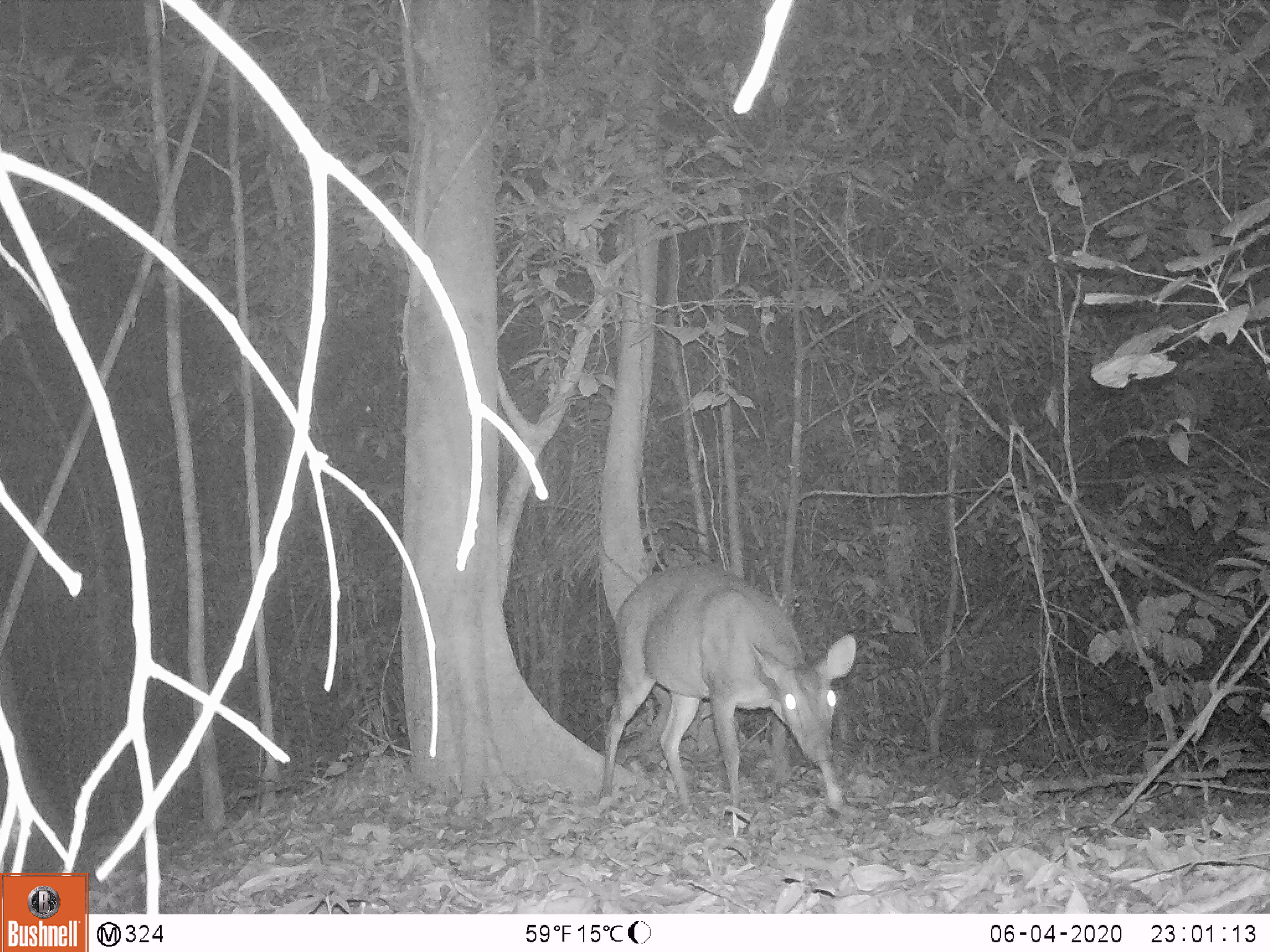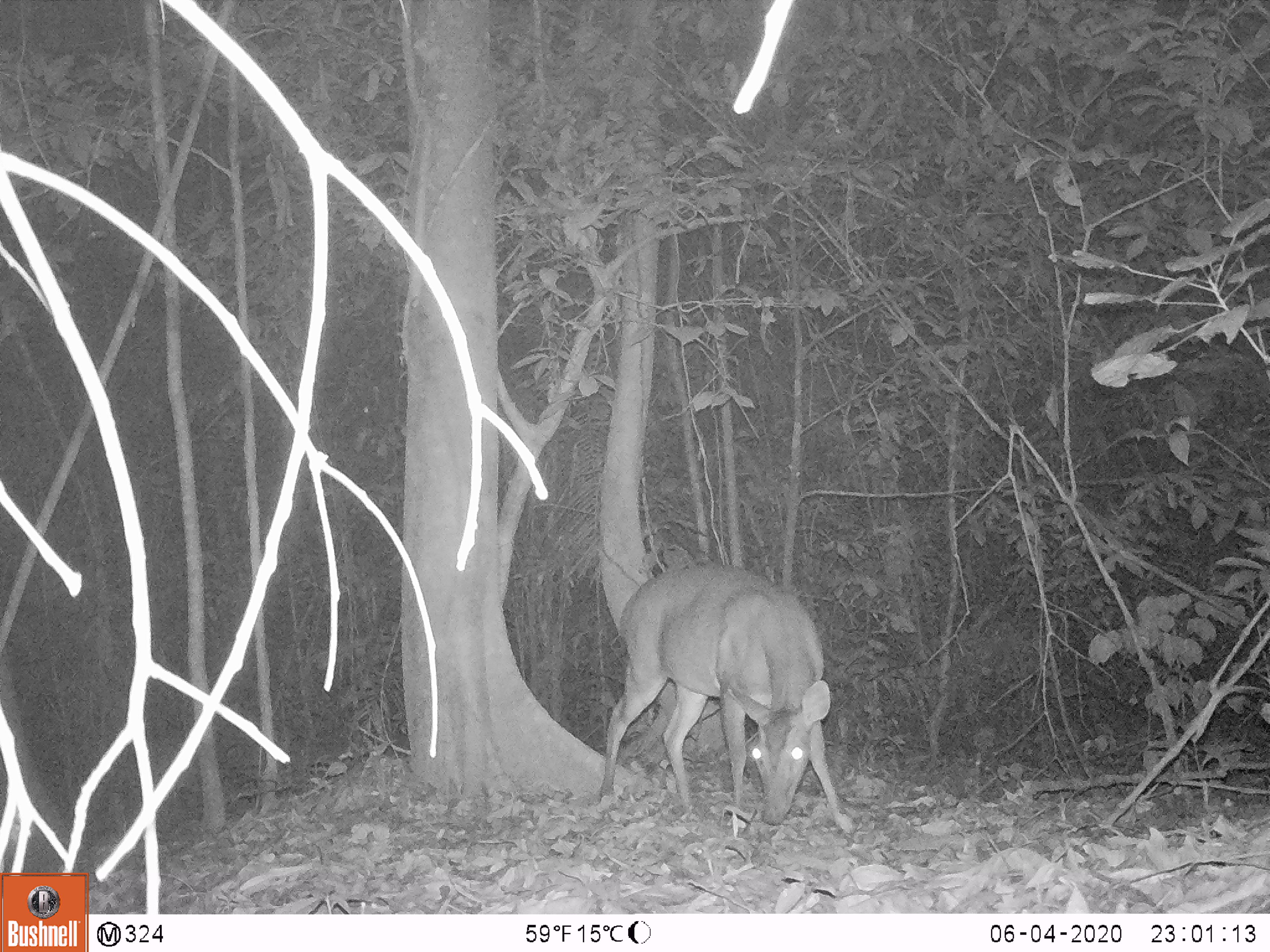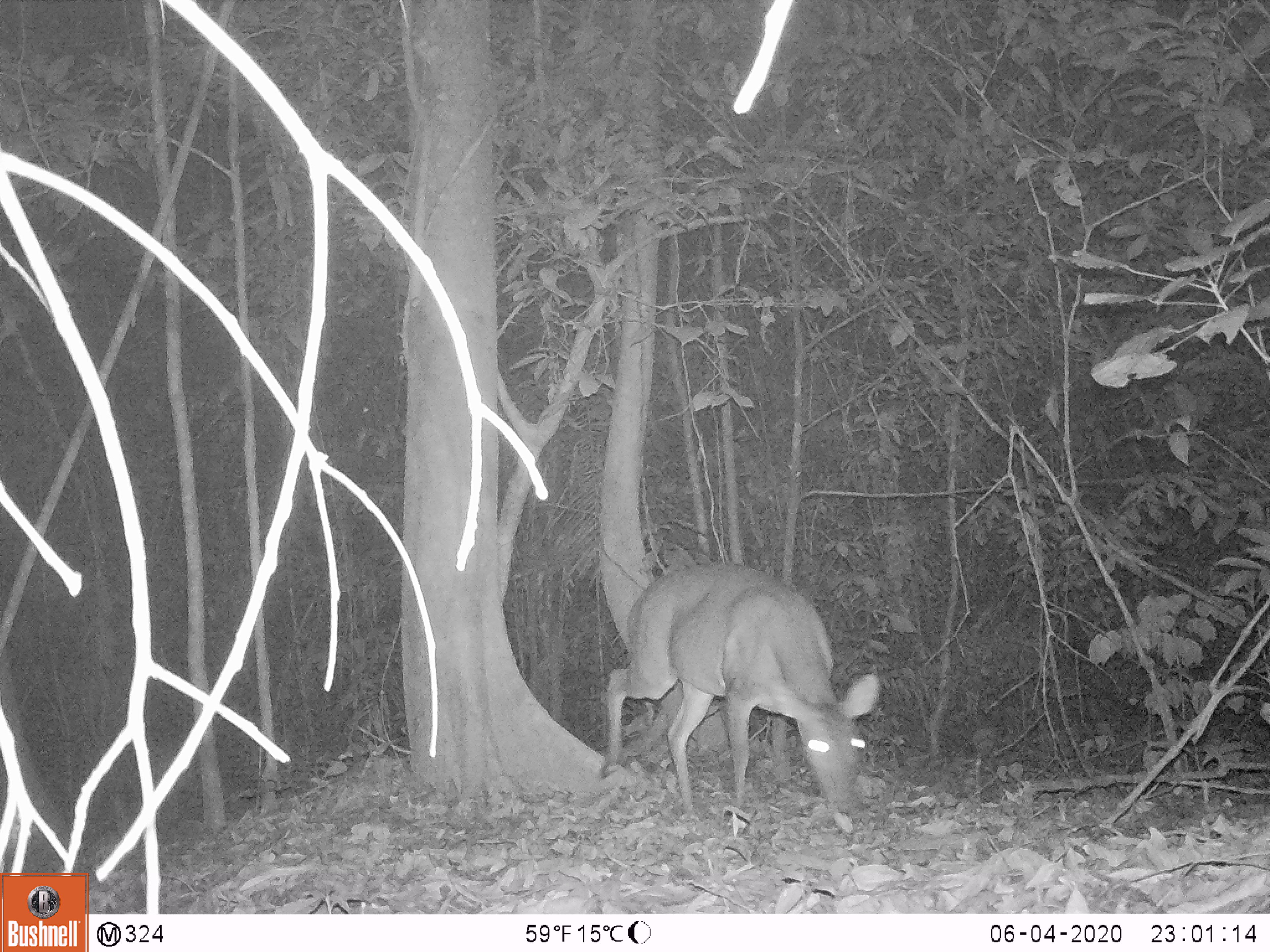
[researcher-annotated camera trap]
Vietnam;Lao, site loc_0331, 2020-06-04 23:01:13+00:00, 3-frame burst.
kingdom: Animalia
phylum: Chordata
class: Mammalia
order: Artiodactyla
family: Cervidae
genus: Muntiacus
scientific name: Muntiacus vuquangensis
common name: large-antlered muntjac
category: large antlered muntjac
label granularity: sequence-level